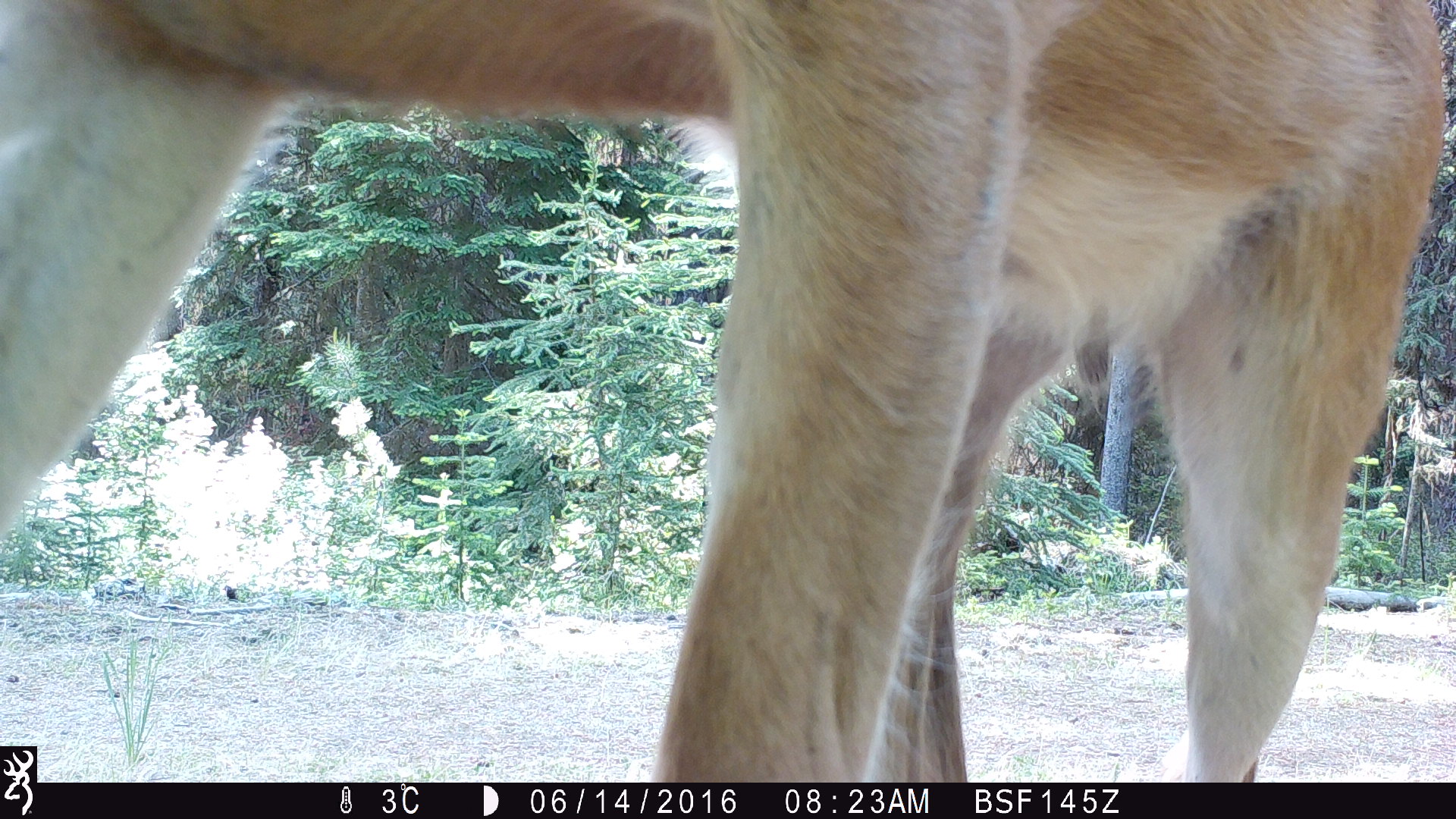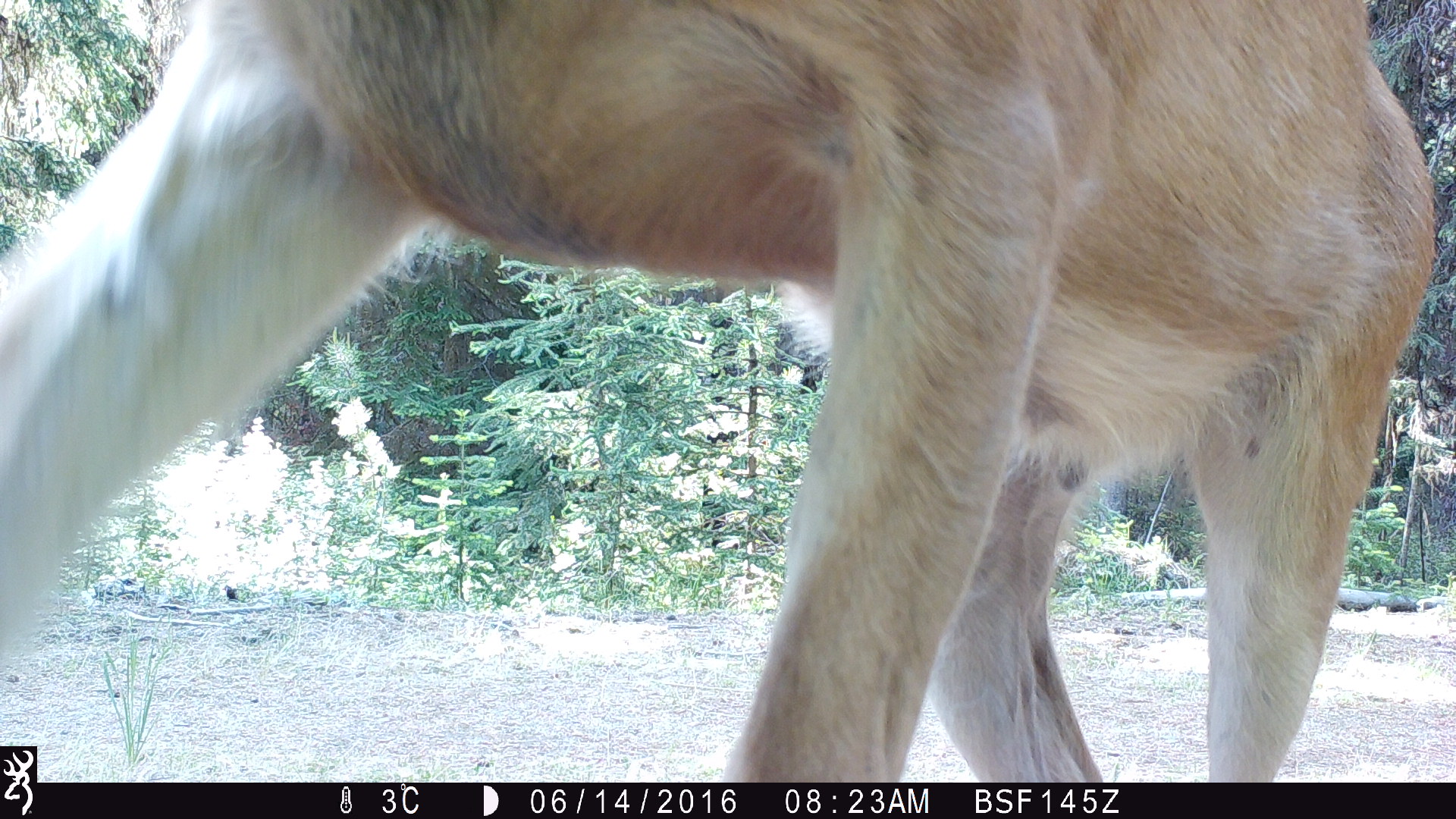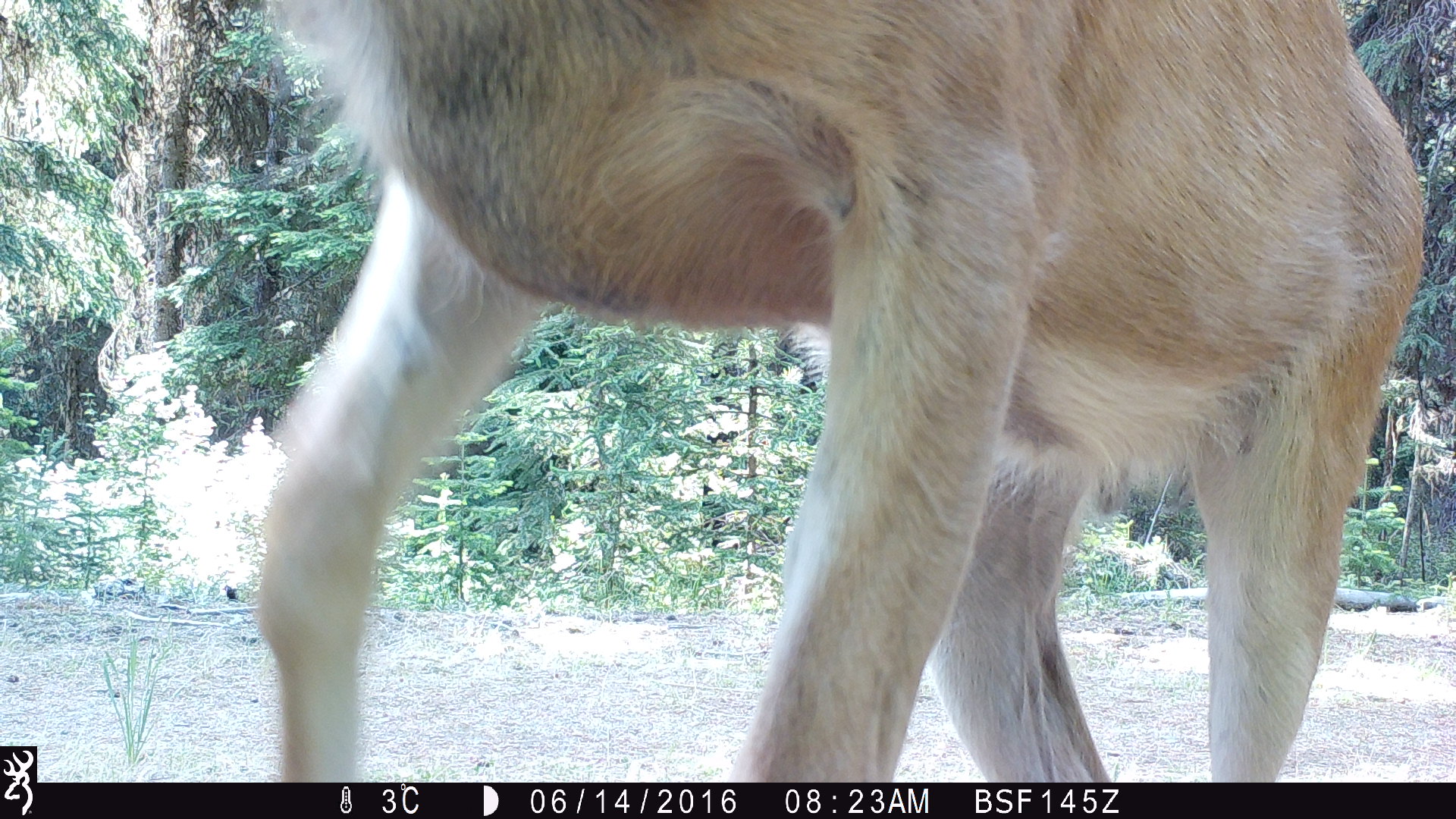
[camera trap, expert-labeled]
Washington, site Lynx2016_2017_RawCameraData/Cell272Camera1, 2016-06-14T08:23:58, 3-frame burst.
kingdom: Animalia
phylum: Chordata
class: Mammalia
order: Artiodactyla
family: Cervidae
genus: Odocoileus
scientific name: Odocoileus hemionus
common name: mule deer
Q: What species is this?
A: Odocoileus hemionus (mule deer).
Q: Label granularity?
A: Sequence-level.